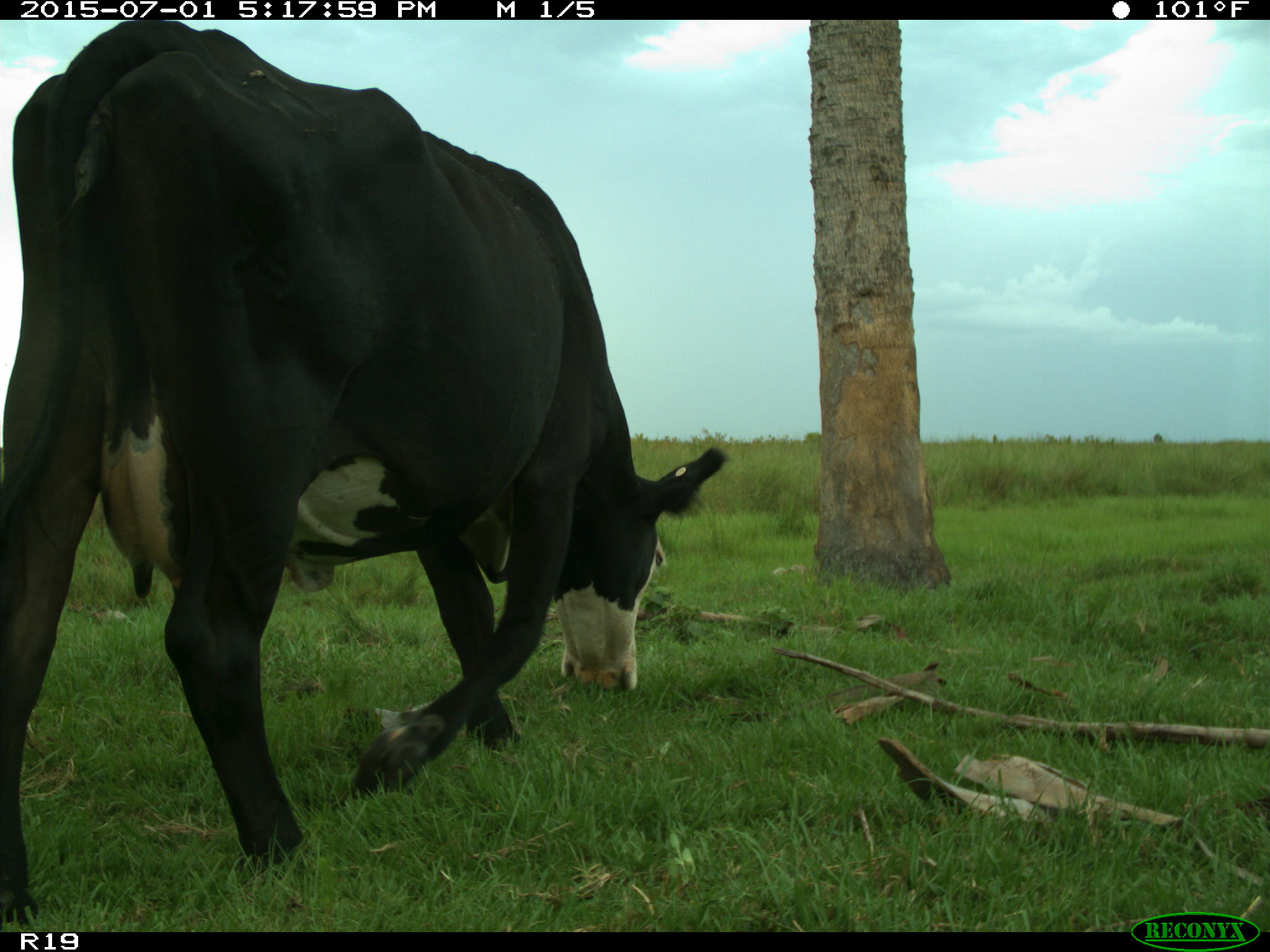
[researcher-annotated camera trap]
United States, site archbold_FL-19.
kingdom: Animalia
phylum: Chordata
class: Mammalia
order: Artiodactyla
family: Bovidae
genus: Bos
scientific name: Bos taurus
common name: domestic cow